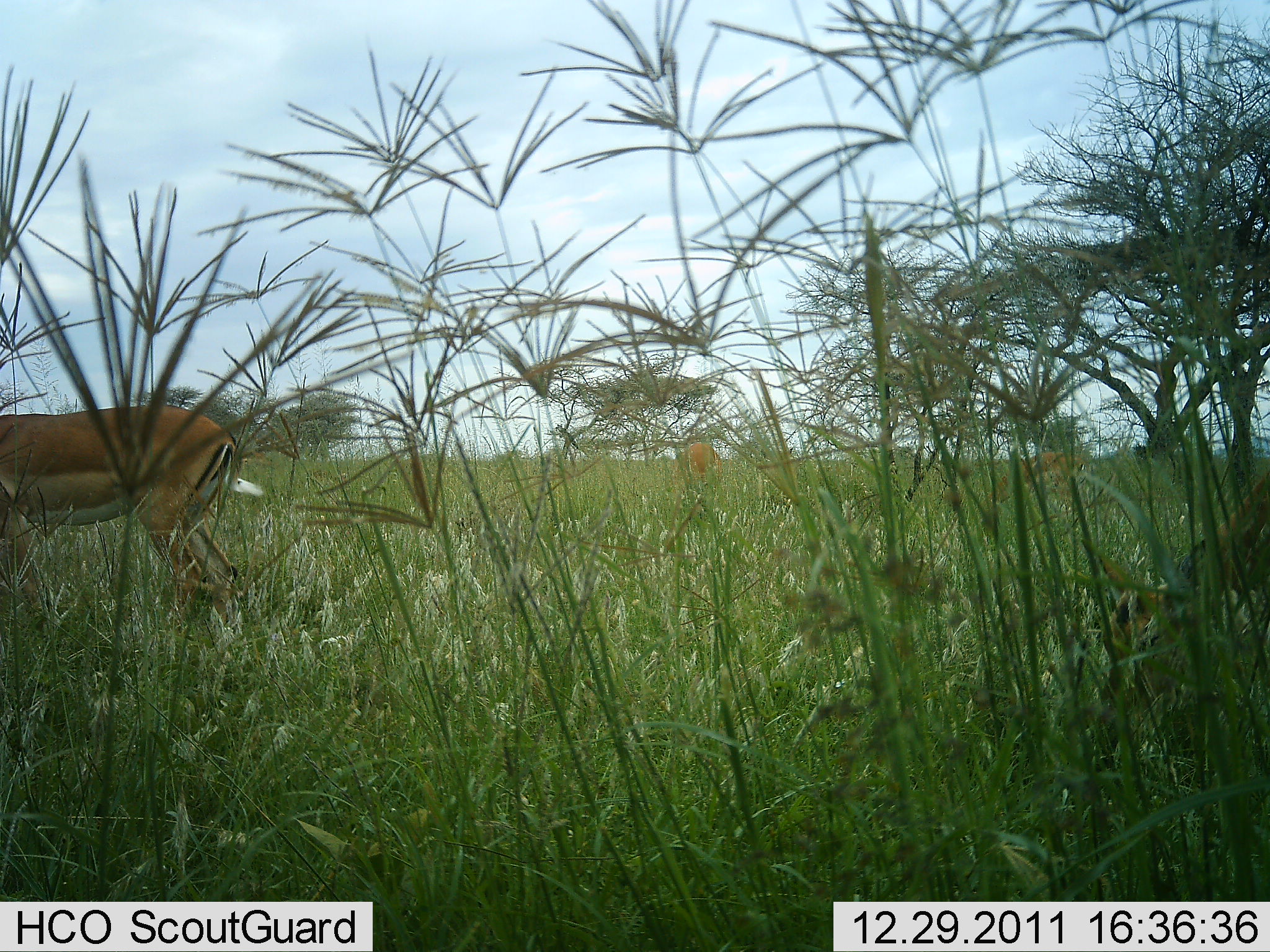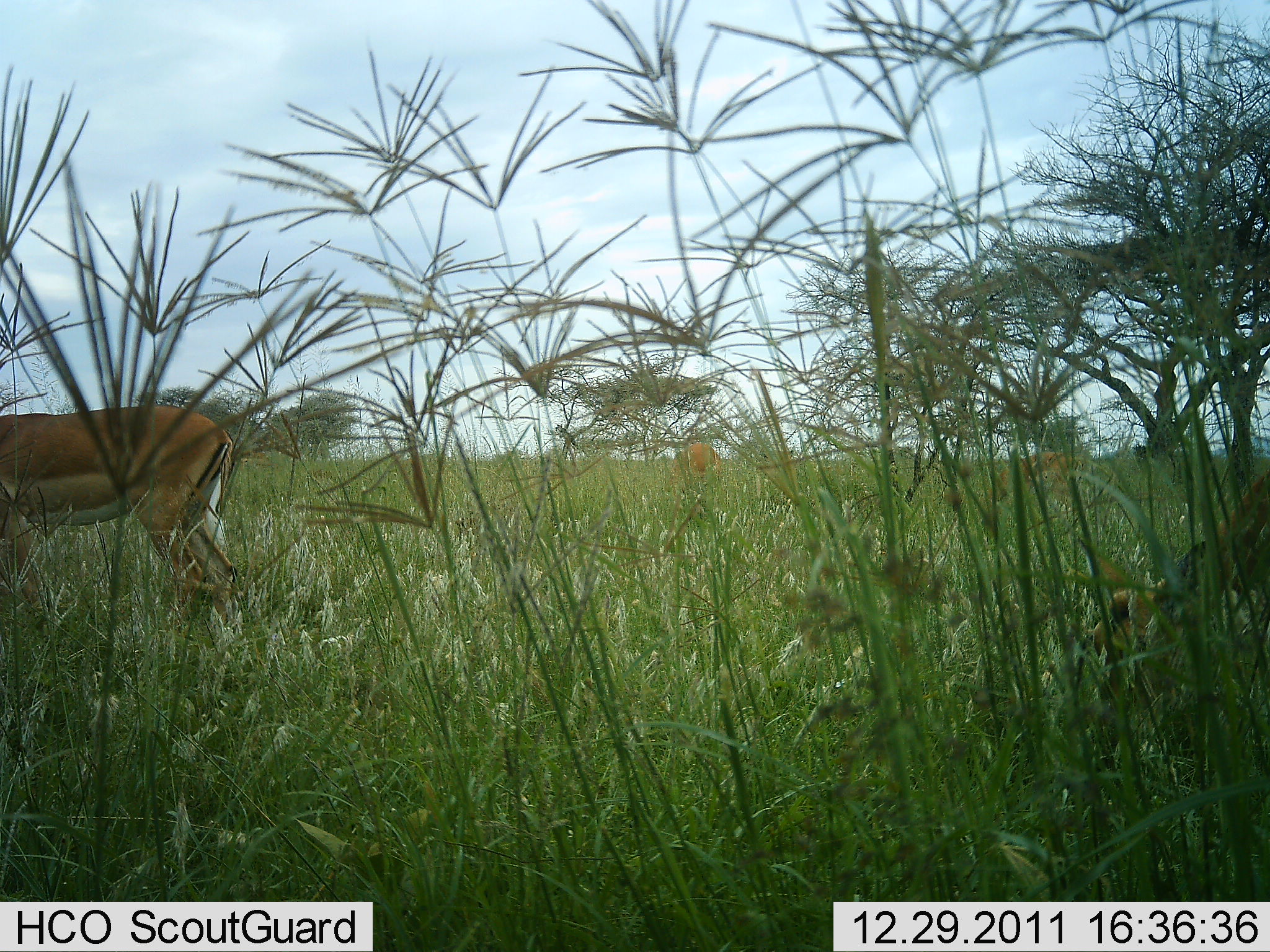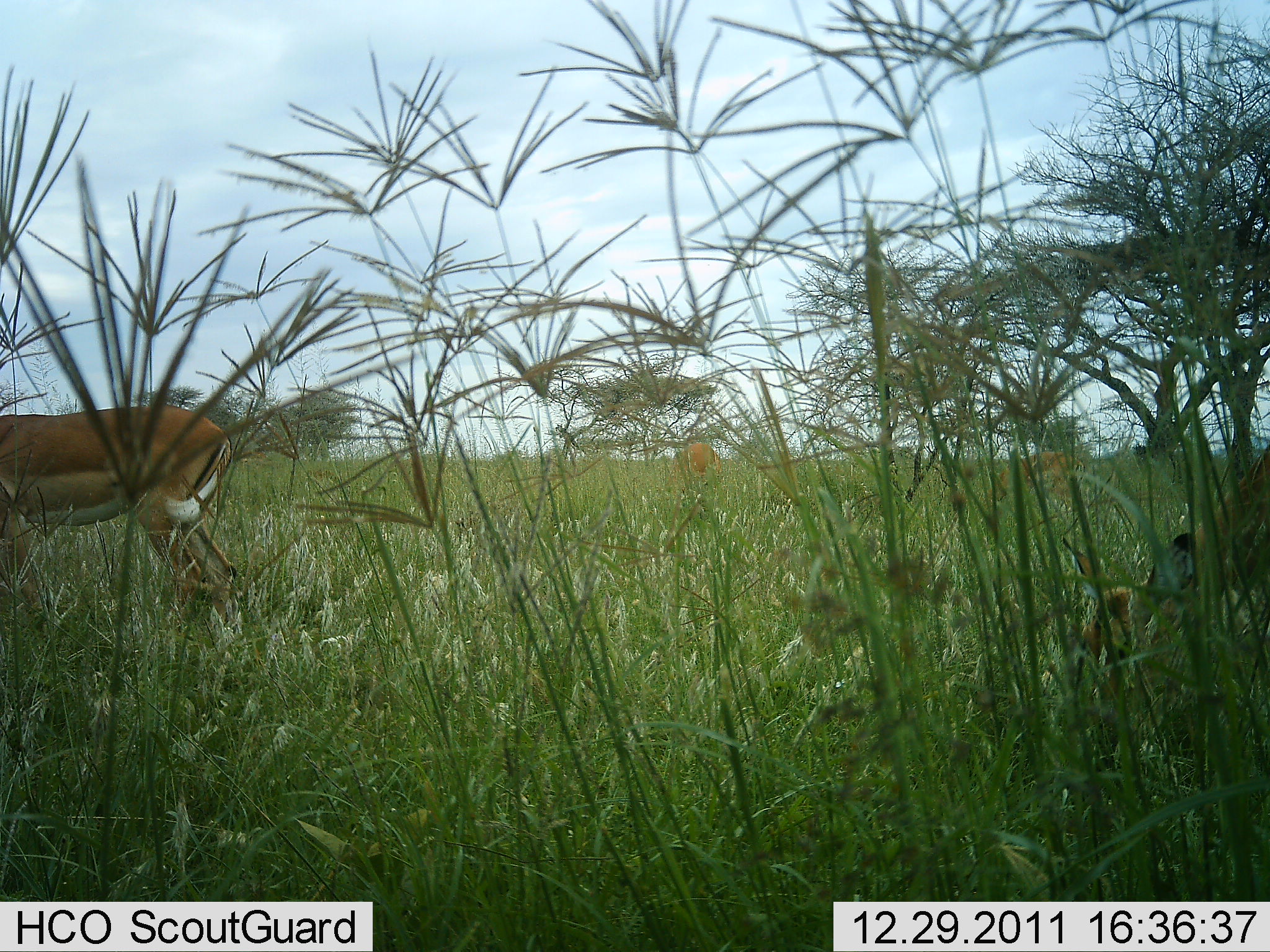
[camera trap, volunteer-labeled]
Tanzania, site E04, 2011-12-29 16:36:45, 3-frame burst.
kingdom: Animalia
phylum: Chordata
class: Mammalia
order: Artiodactyla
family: Bovidae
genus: Aepyceros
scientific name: Aepyceros melampus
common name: impala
Impala (Aepyceros melampus), count 2. Behavior (volunteer vote fractions): standing 70%, resting 0%, moving 10%, interacting 0%. Young present (vote fraction): 0%. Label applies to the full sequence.